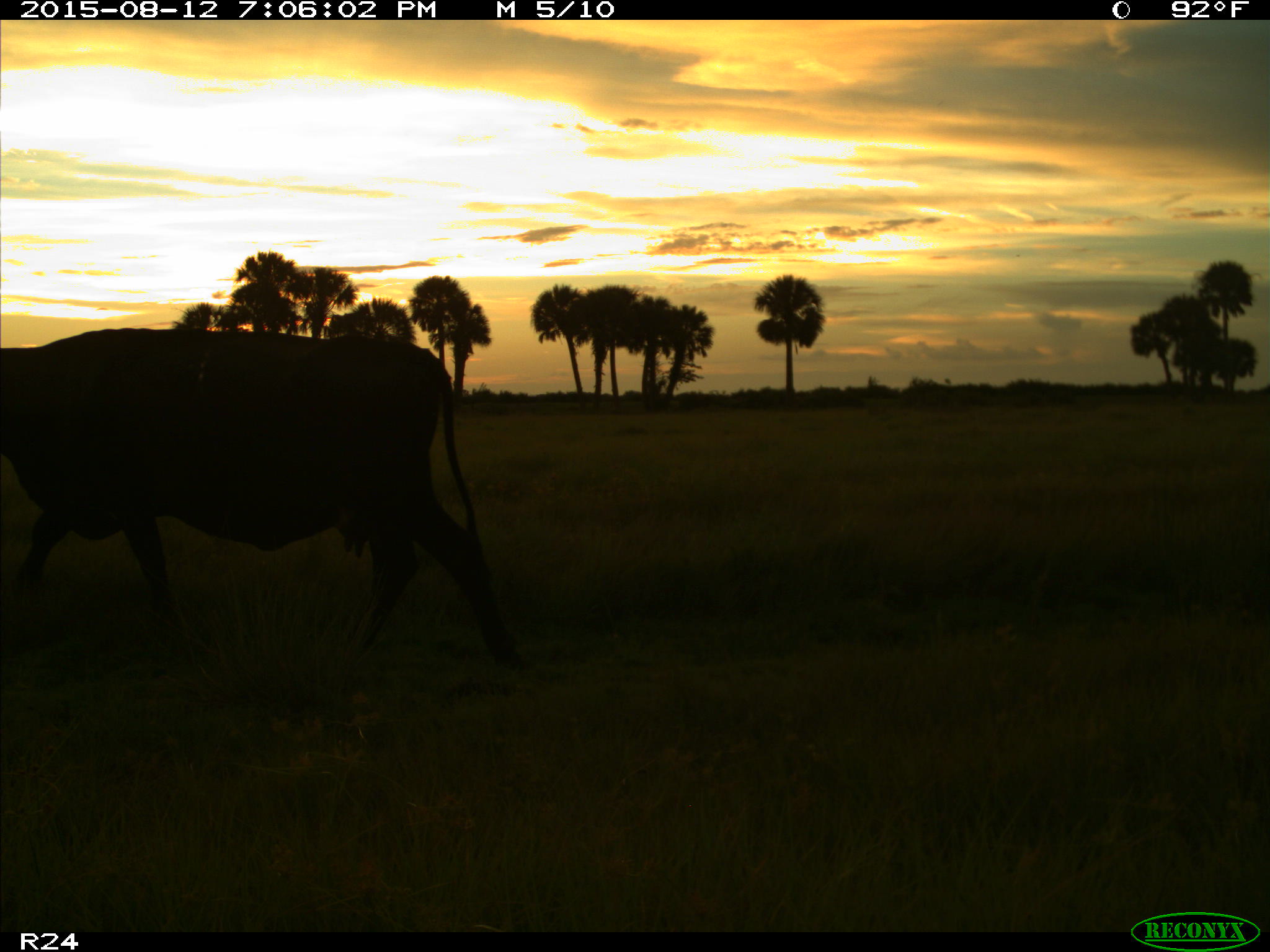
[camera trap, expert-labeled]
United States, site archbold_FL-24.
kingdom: Animalia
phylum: Chordata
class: Mammalia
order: Artiodactyla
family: Bovidae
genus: Bos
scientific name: Bos taurus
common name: domestic cow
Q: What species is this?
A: Bos taurus (domestic cow).